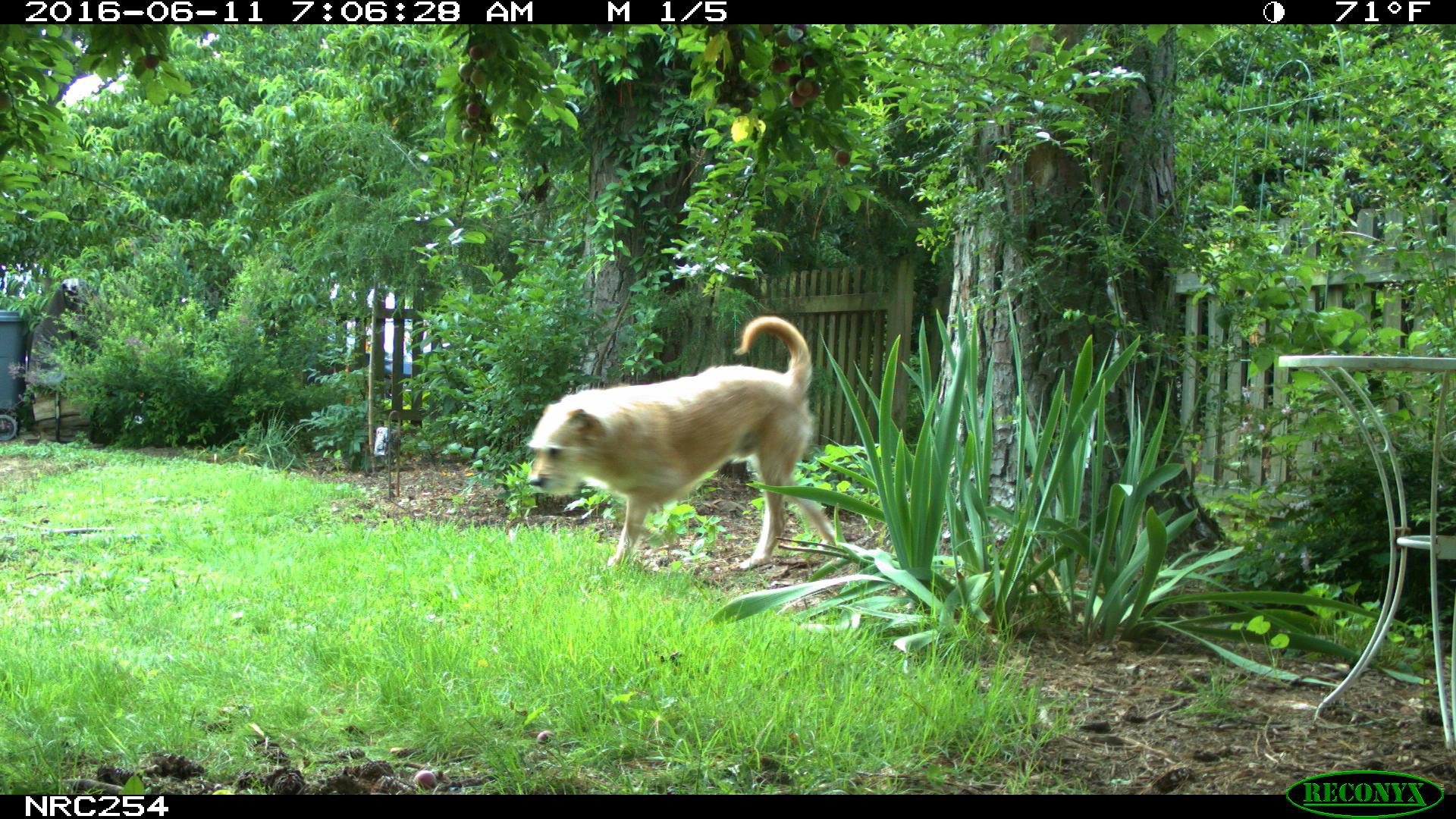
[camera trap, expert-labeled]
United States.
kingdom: Animalia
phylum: Chordata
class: Mammalia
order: Carnivora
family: Canidae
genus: Canis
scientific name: Canis familiaris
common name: domestic dog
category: Dog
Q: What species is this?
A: Dog (domestic dog) (Canis familiaris).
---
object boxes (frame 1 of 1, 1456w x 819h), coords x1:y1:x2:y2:
Dog: 521:310:826:579